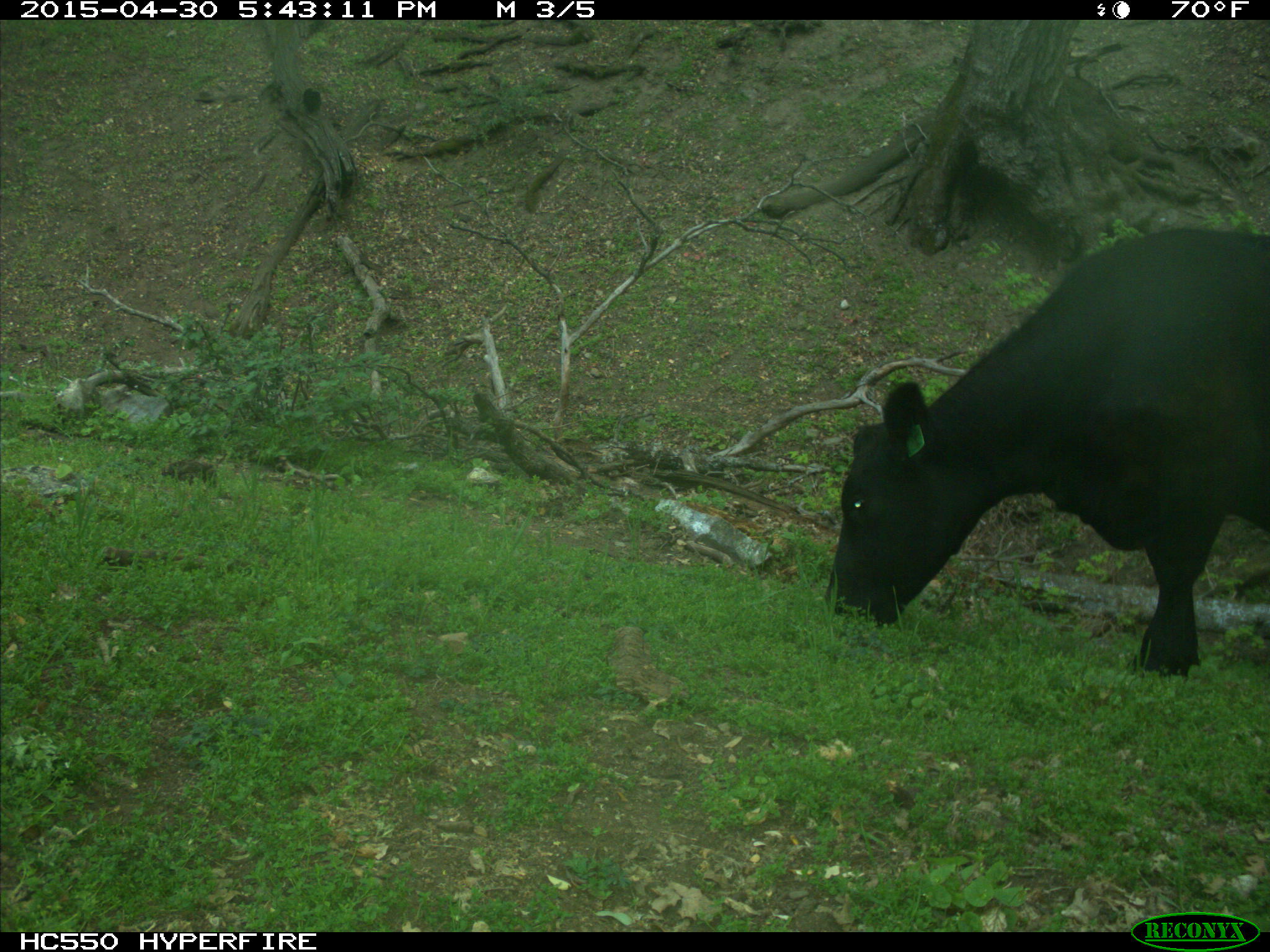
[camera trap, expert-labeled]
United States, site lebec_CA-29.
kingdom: Animalia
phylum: Chordata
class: Mammalia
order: Artiodactyla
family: Bovidae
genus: Bos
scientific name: Bos taurus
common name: domestic cow